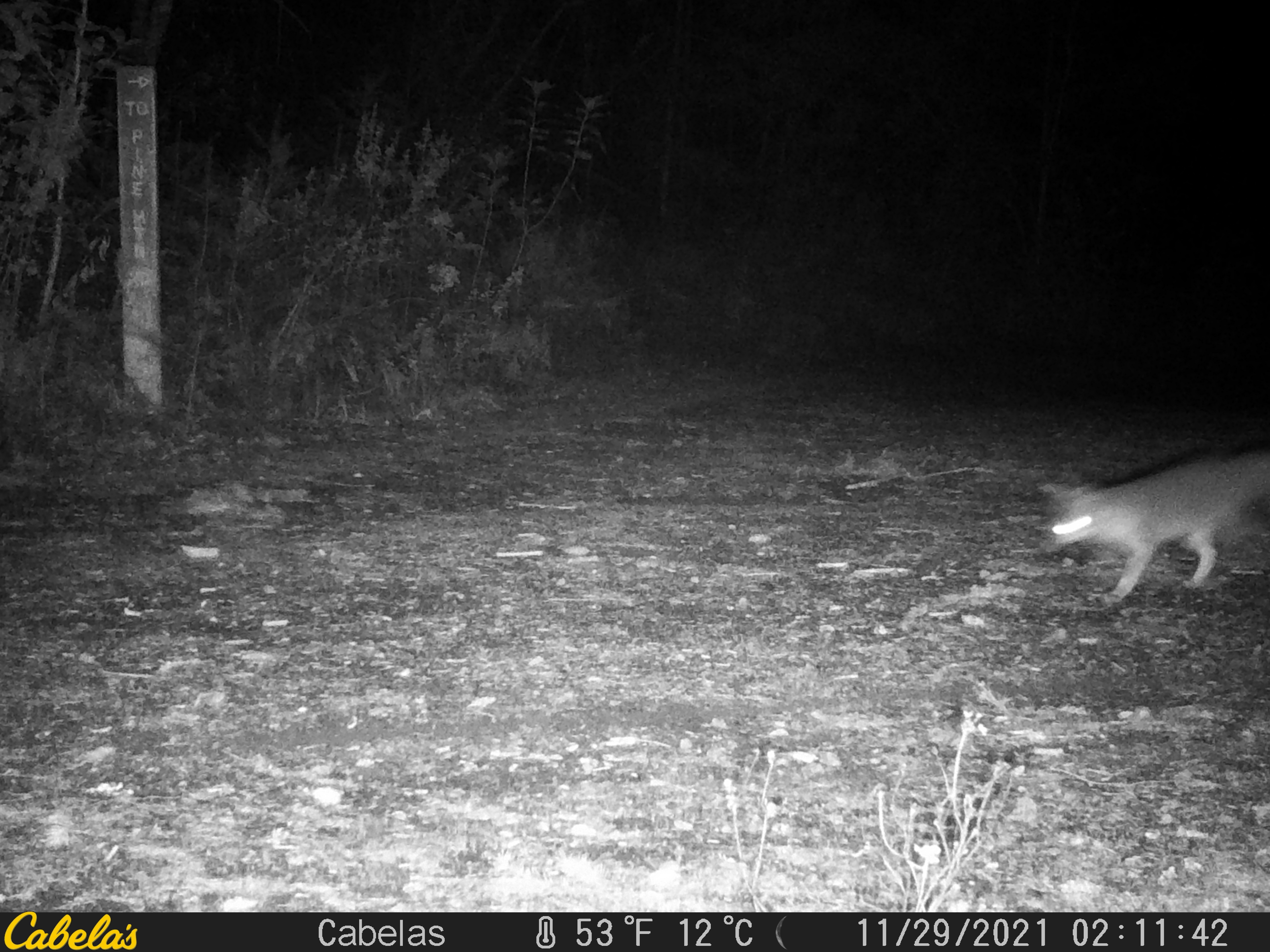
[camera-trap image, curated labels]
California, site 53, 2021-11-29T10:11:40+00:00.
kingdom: Animalia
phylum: Chordata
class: Mammalia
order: Carnivora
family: Canidae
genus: Urocyon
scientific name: Urocyon cinereoargenteus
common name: gray fox